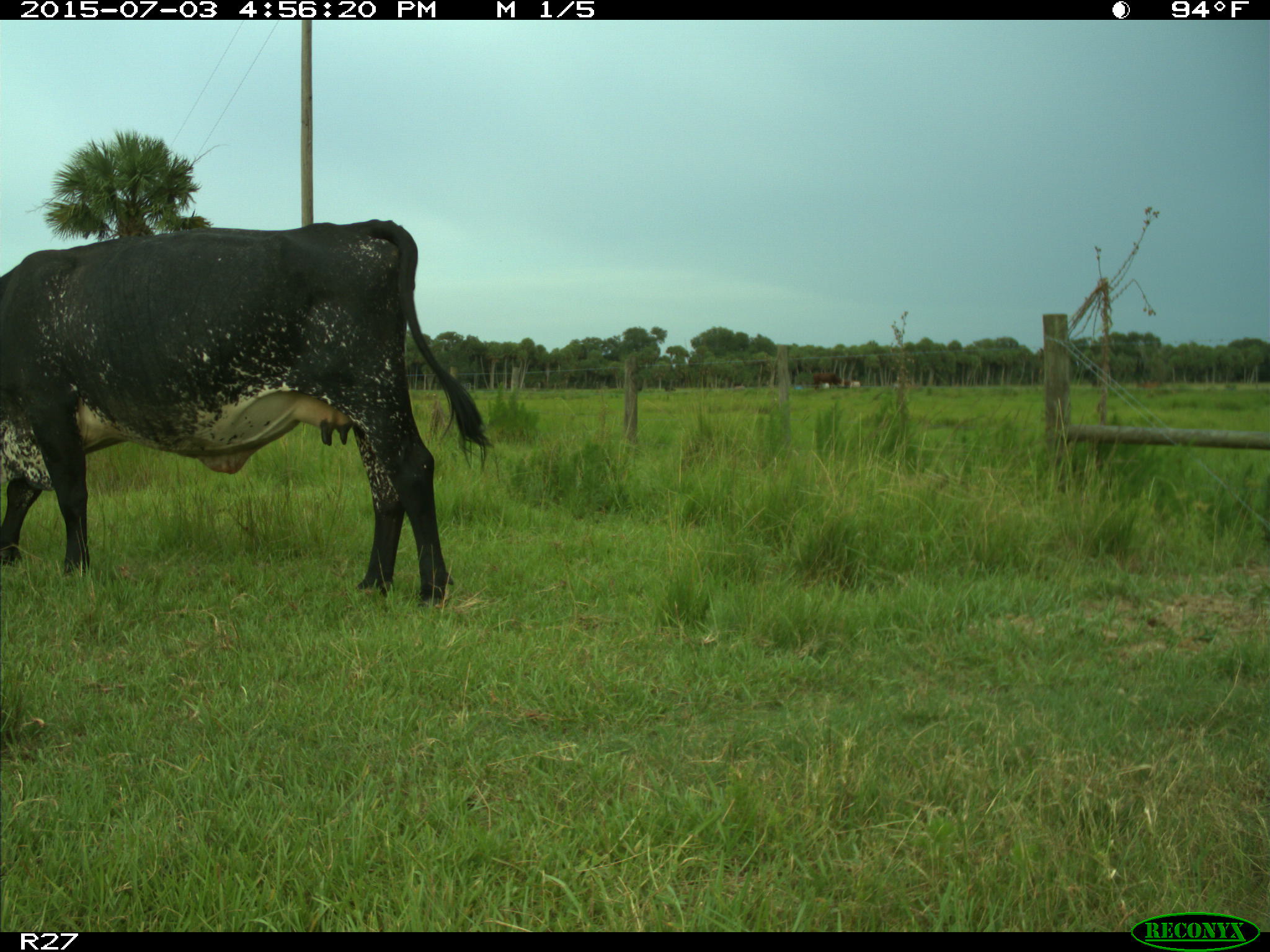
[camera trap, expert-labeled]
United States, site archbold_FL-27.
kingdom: Animalia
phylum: Chordata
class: Mammalia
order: Artiodactyla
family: Bovidae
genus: Bos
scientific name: Bos taurus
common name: domestic cow